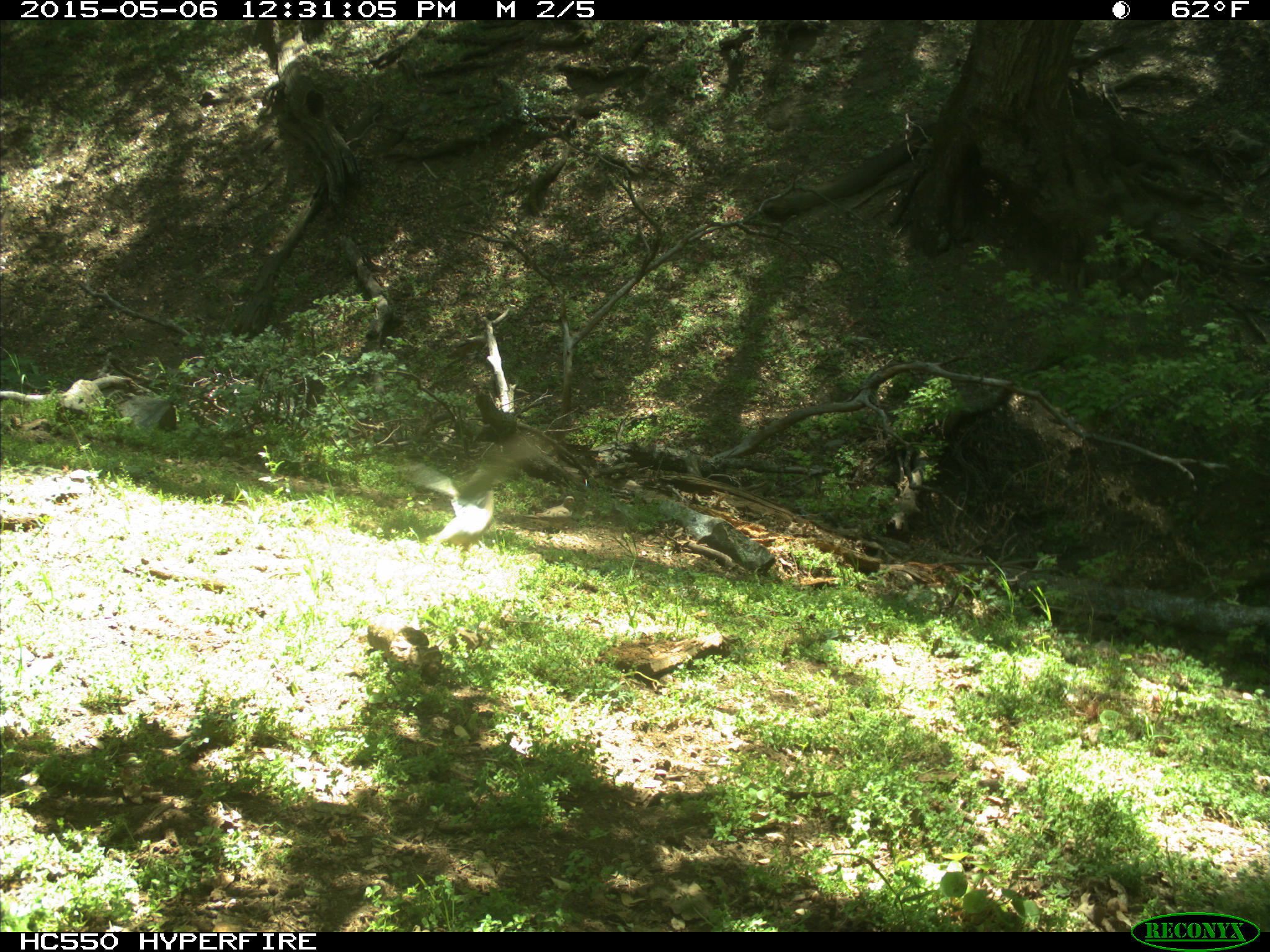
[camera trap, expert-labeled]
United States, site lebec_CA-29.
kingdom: Animalia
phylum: Chordata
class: Aves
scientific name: Aves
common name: birds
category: unidentified bird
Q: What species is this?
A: Unidentified bird (birds) (Aves).